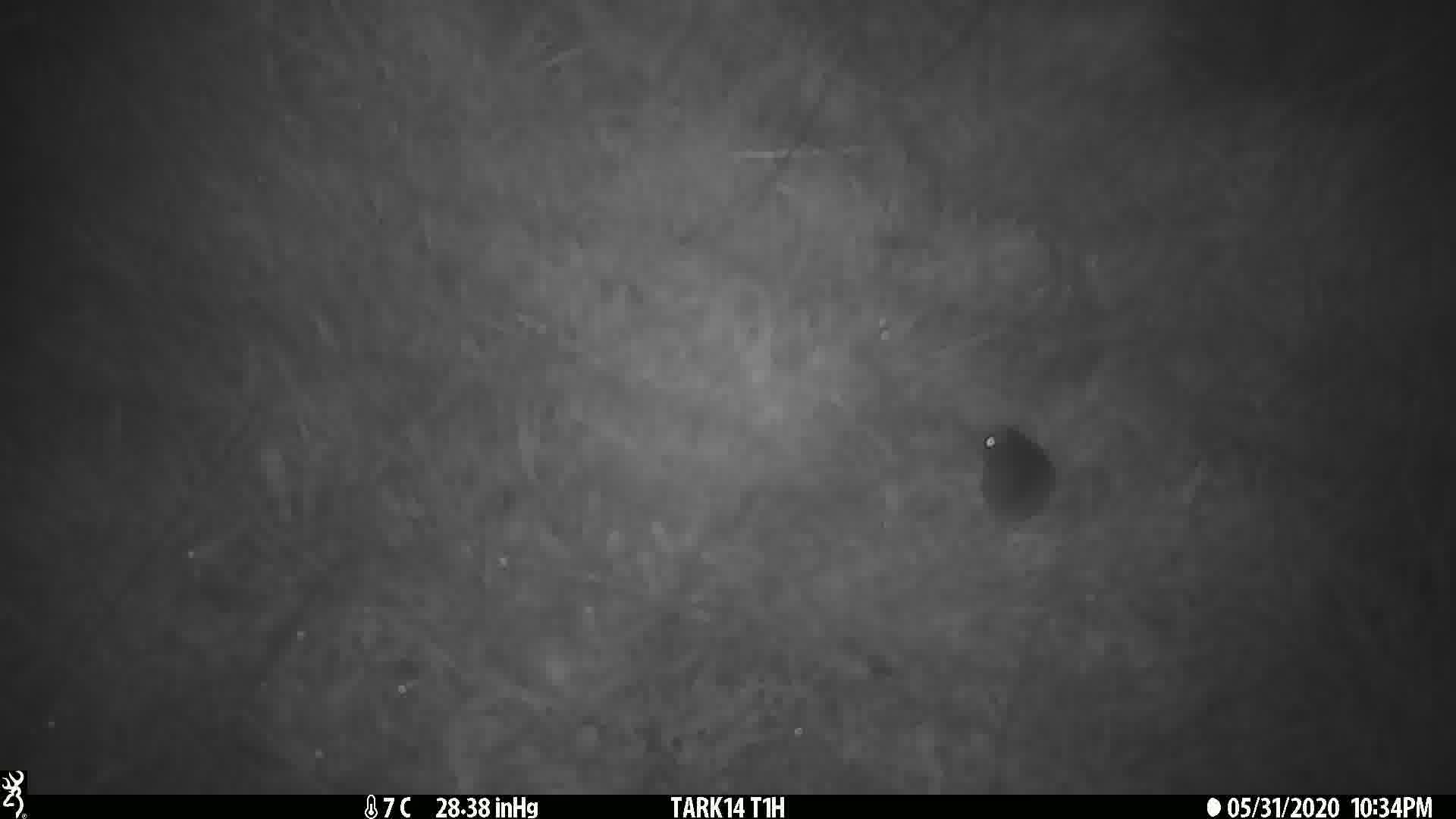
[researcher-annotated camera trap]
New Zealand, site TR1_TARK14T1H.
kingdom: Animalia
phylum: Chordata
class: Mammalia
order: Rodentia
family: Muridae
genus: Mus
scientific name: Mus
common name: mouse